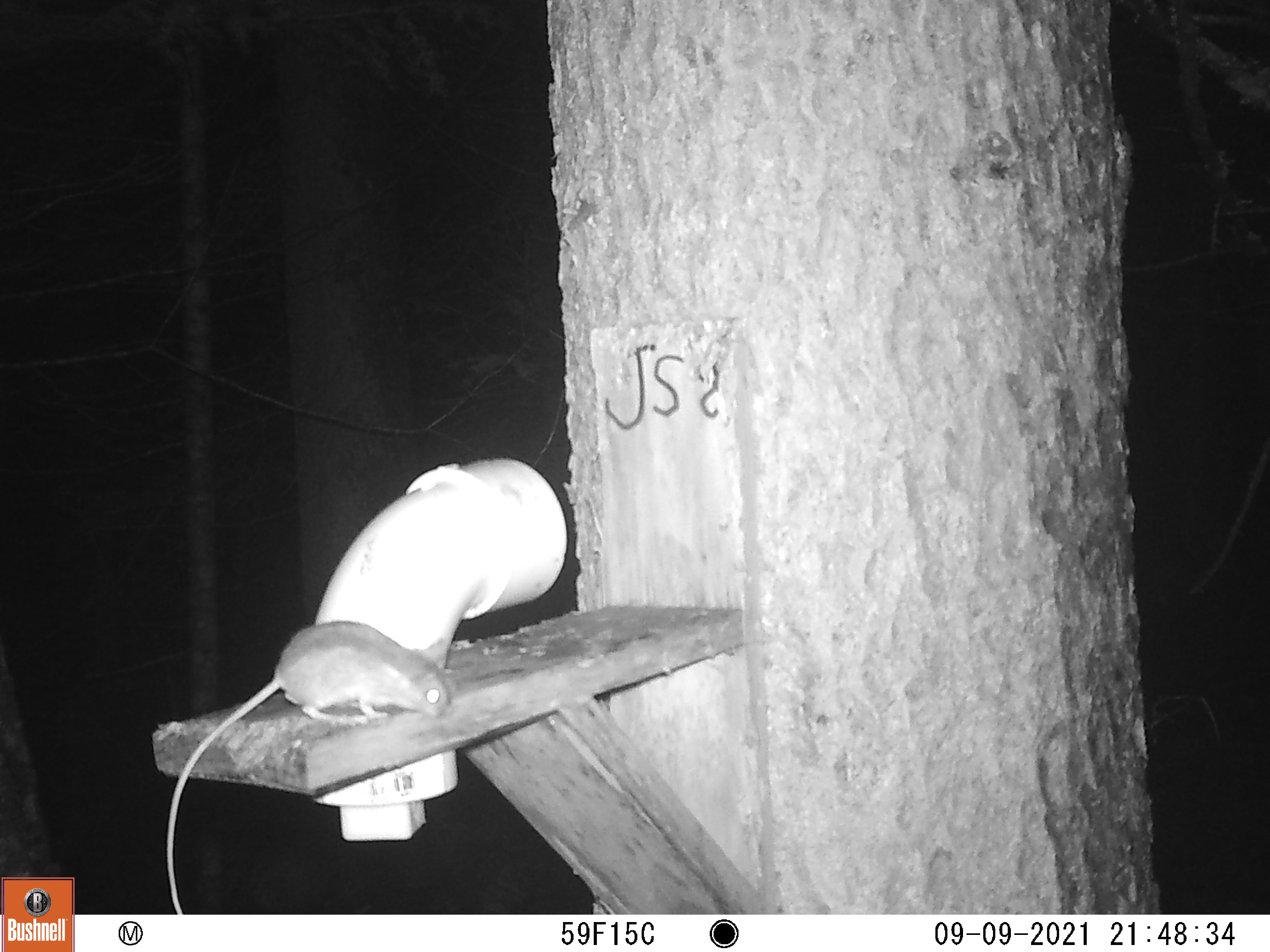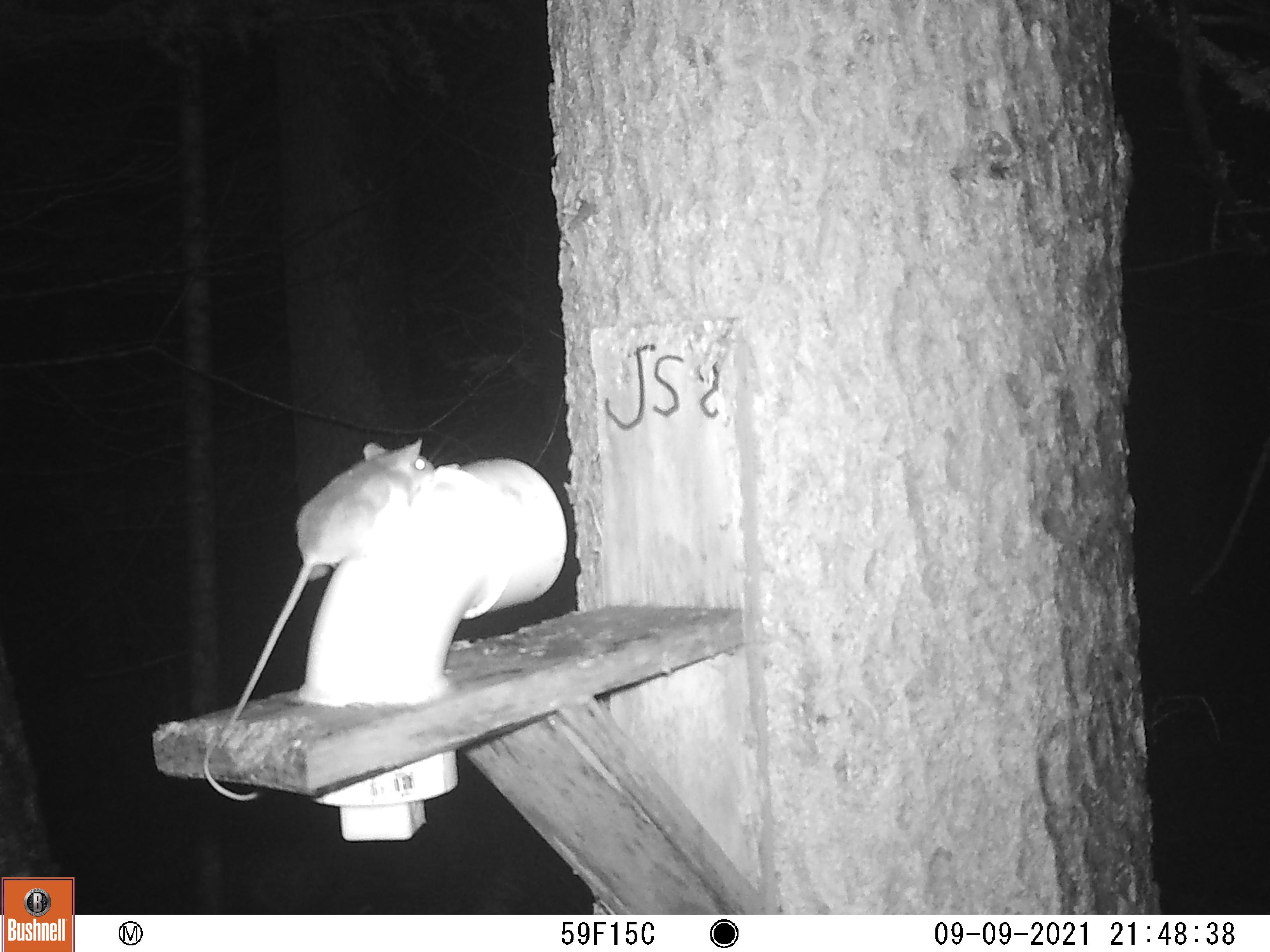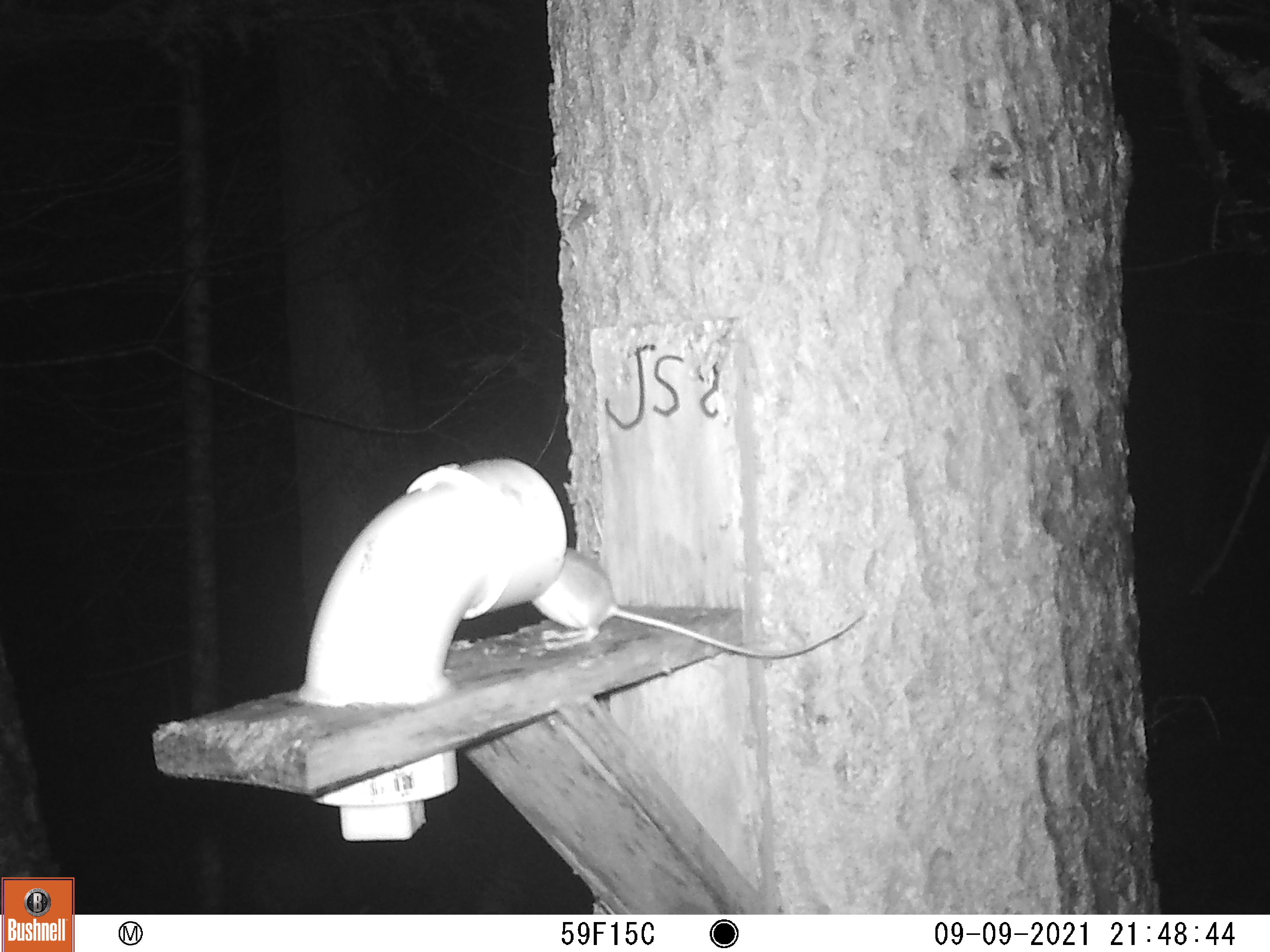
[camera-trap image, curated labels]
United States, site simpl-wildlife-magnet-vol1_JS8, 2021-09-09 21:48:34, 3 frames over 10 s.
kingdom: Animalia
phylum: Chordata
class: Mammalia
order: Rodentia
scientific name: Rodentia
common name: mouse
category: mouse sp.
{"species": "mouse sp. (mouse) (Rodentia)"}